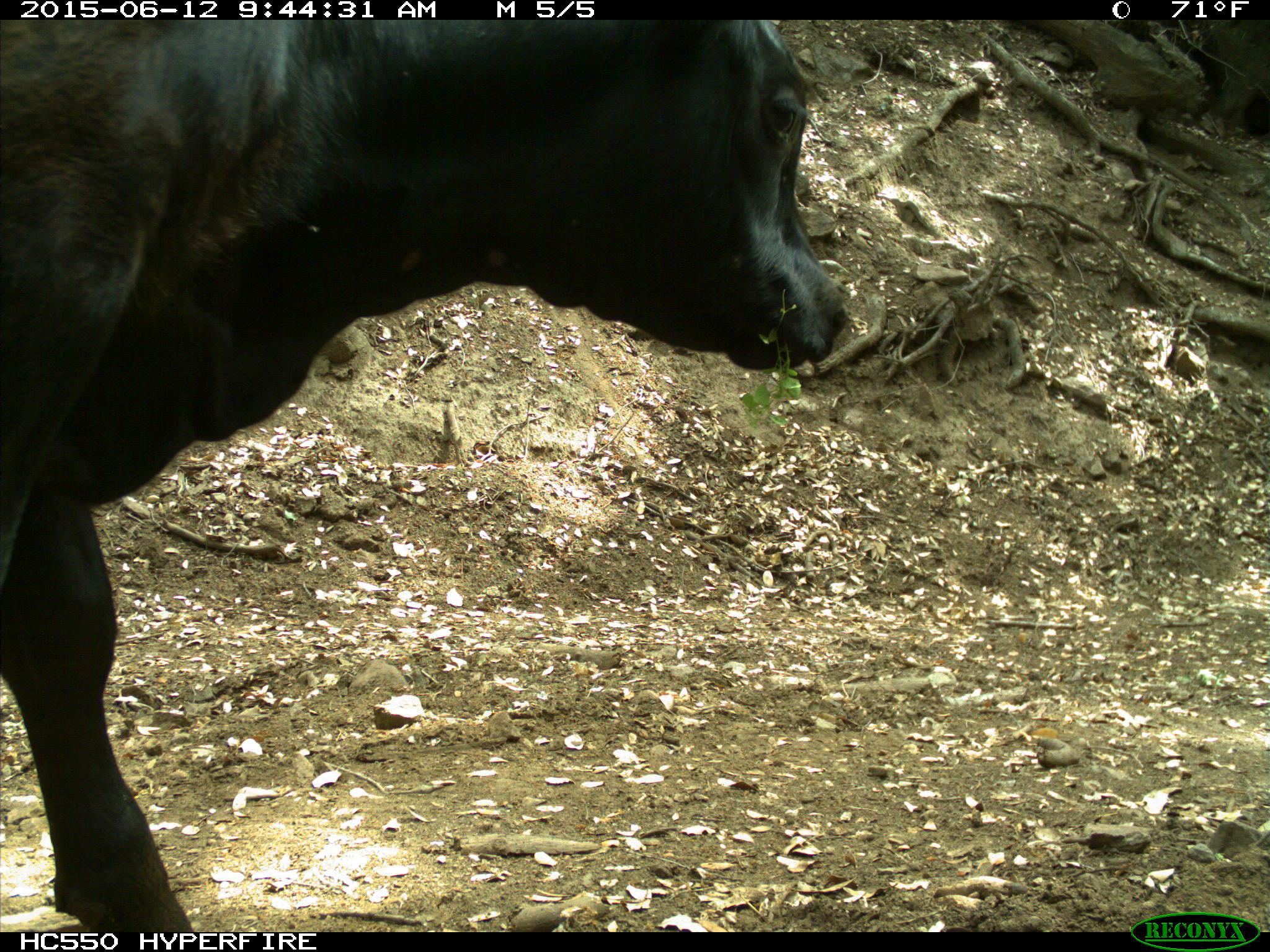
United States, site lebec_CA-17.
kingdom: Animalia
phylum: Chordata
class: Mammalia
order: Artiodactyla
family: Bovidae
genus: Bos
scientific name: Bos taurus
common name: domestic cow